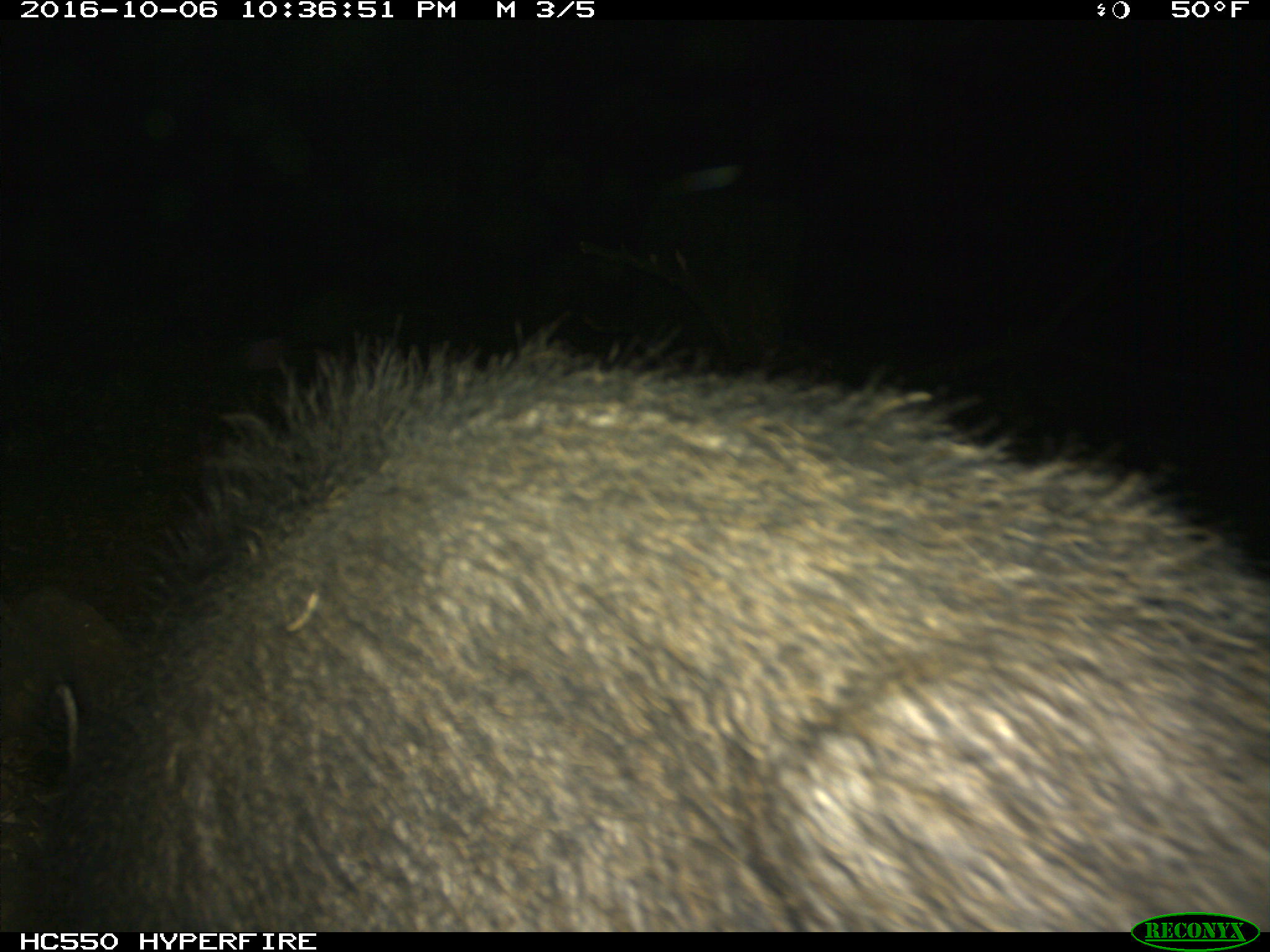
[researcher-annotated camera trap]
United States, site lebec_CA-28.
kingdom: Animalia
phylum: Chordata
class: Mammalia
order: Artiodactyla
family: Suidae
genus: Sus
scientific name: Sus scrofa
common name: wild boar